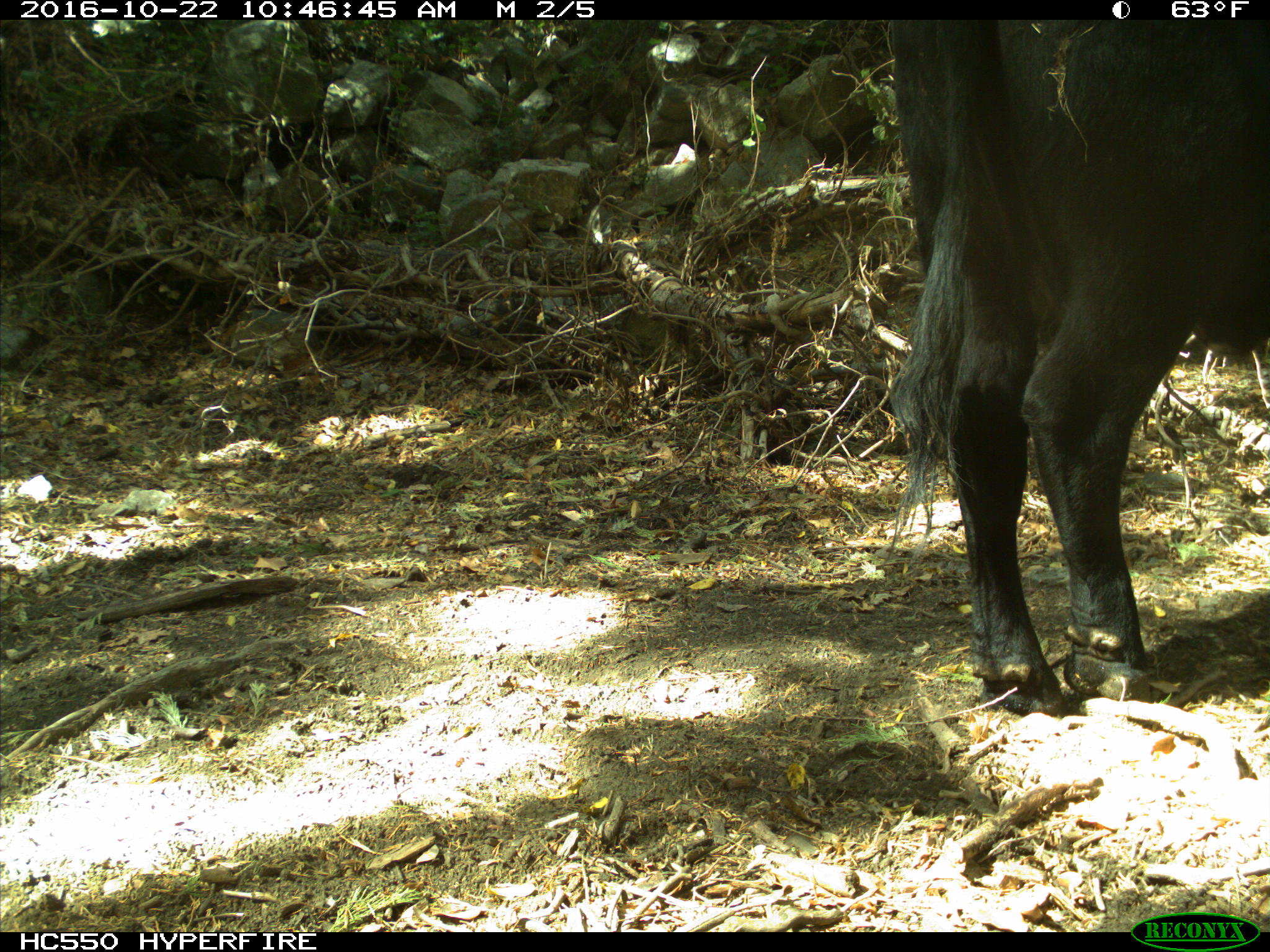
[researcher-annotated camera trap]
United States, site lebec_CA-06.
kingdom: Animalia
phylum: Chordata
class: Mammalia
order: Artiodactyla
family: Bovidae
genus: Bos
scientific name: Bos taurus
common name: domestic cow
Bos taurus (domestic cow).